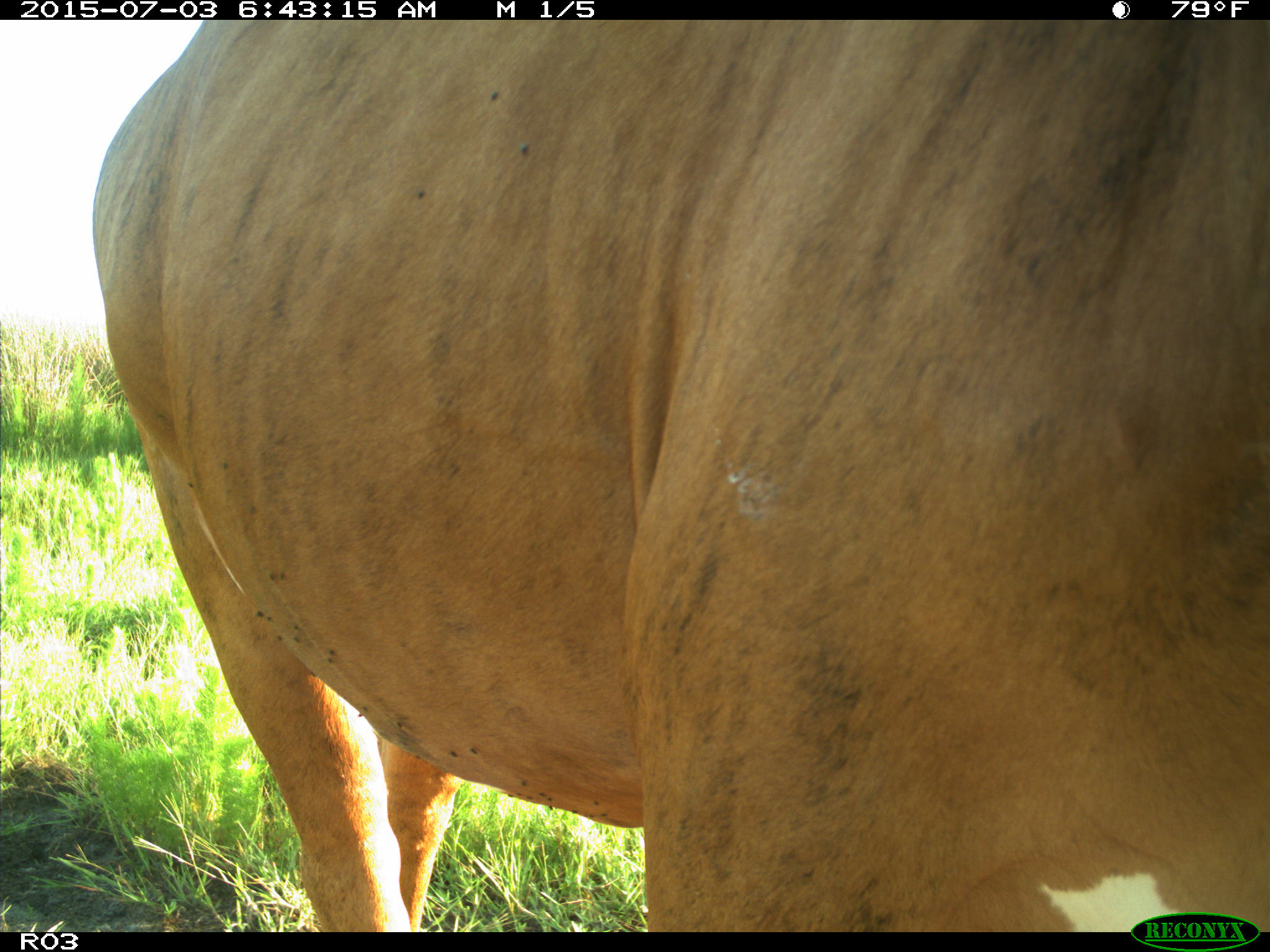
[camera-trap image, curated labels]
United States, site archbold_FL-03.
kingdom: Animalia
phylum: Chordata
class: Mammalia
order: Artiodactyla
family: Bovidae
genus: Bos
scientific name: Bos taurus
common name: domestic cow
Bos taurus (domestic cow).